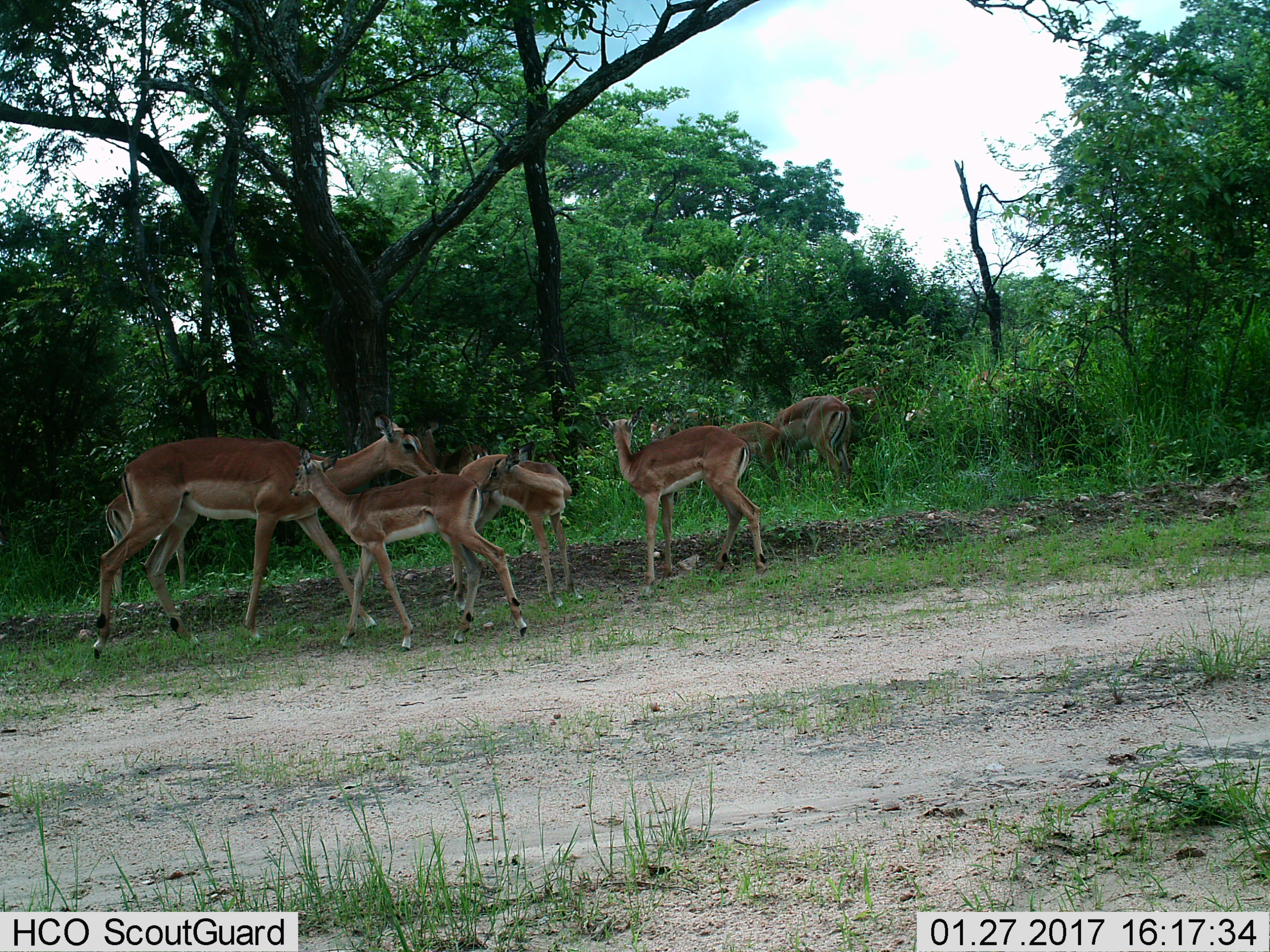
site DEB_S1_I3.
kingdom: Animalia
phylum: Chordata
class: Mammalia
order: Artiodactyla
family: Bovidae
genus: Aepyceros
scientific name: Aepyceros melampus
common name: impala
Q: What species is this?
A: Impala (Aepyceros melampus).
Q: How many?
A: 8.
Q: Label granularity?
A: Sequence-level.